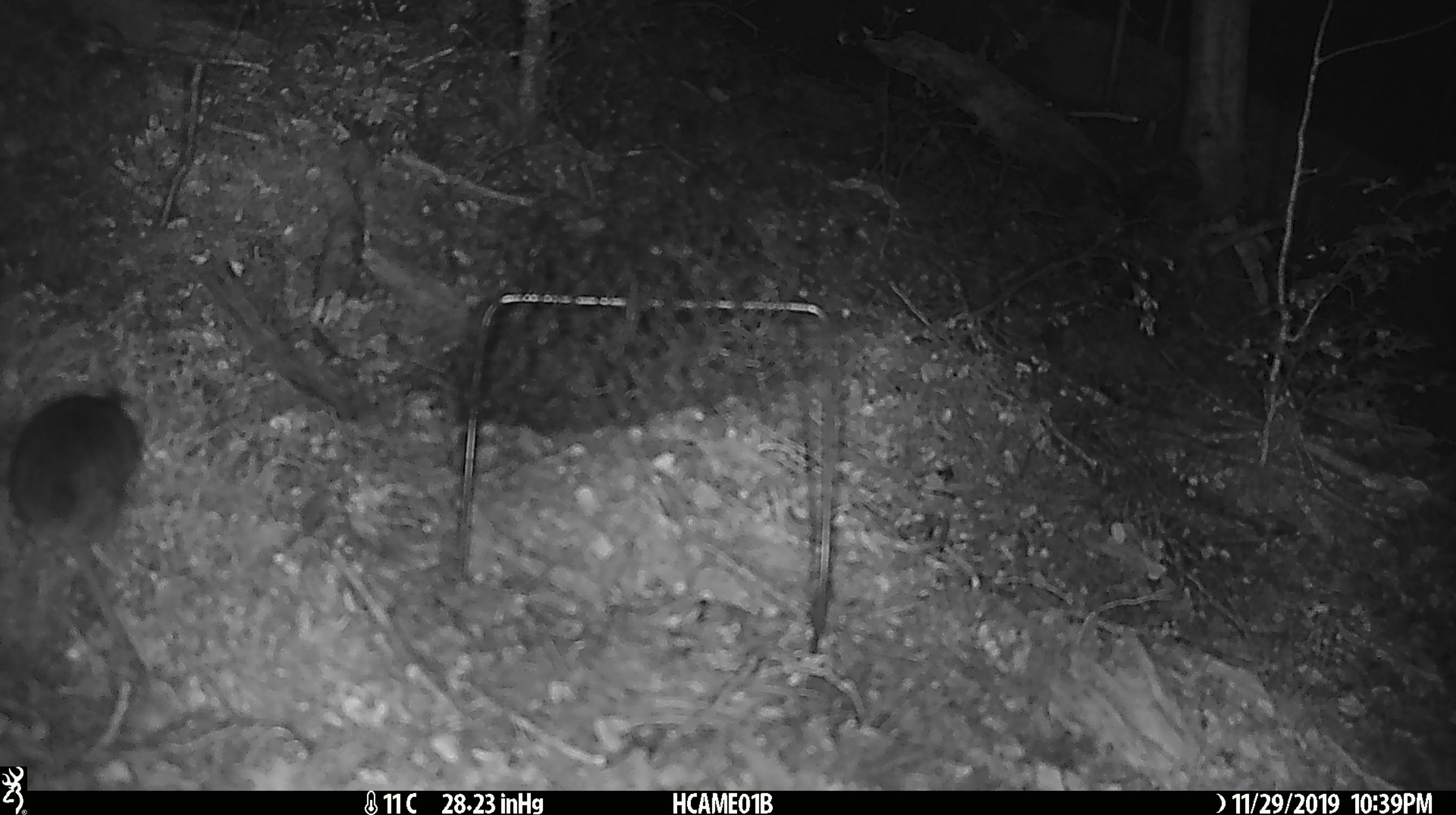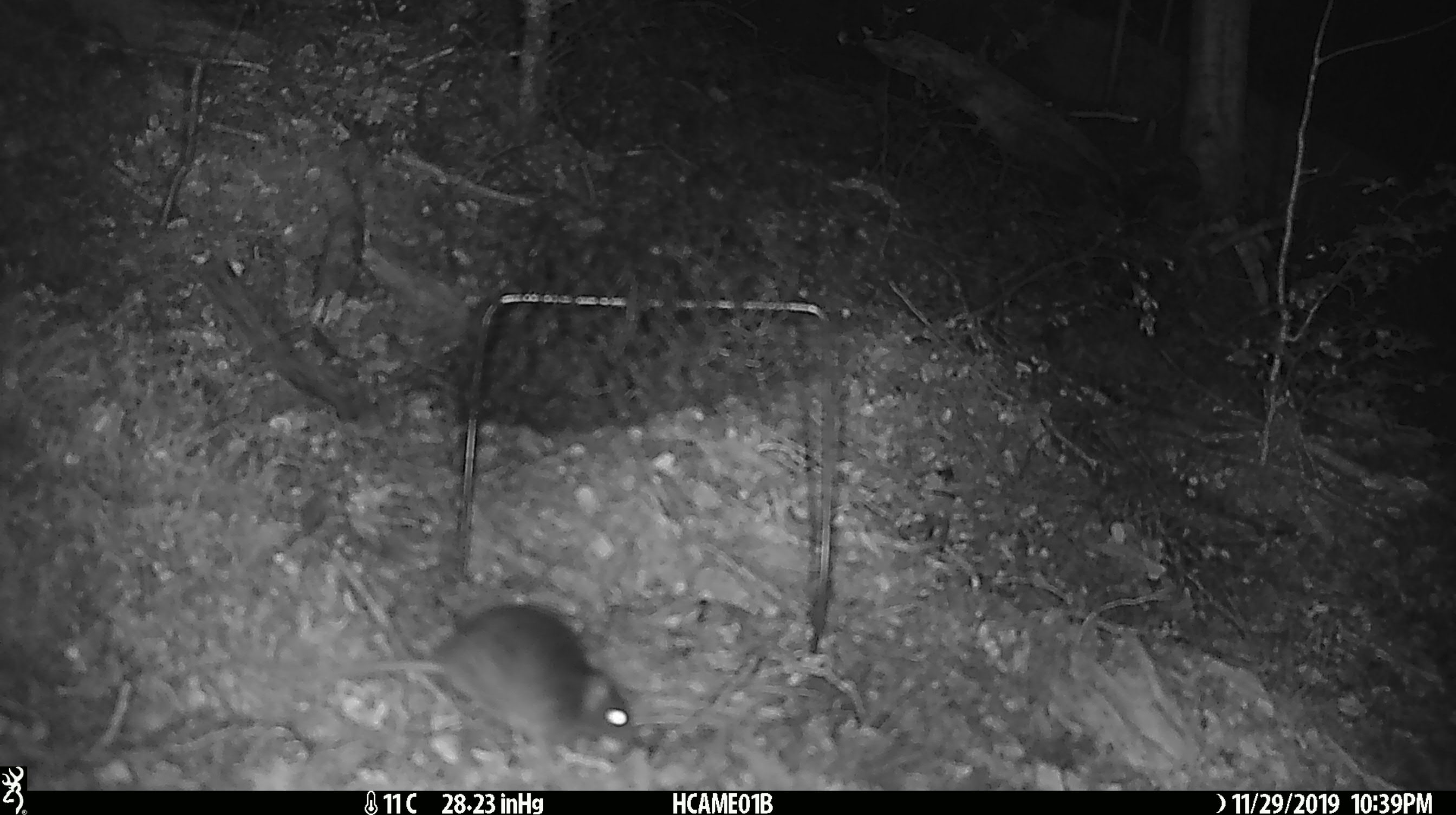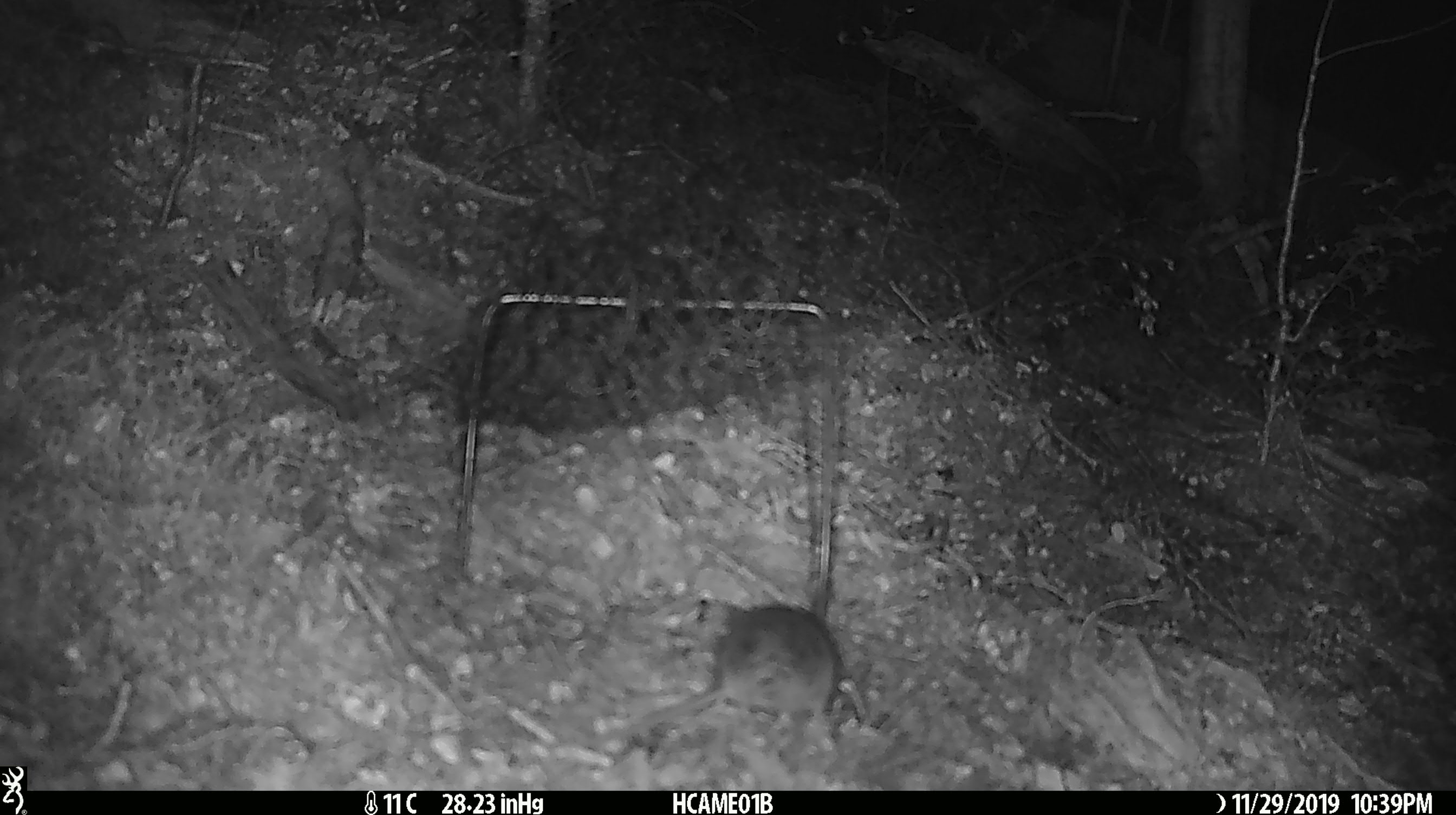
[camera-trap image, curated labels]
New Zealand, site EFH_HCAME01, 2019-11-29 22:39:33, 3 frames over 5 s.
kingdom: Animalia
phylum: Chordata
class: Mammalia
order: Rodentia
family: Muridae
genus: Mus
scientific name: Mus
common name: mouse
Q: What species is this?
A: Mouse (Mus).